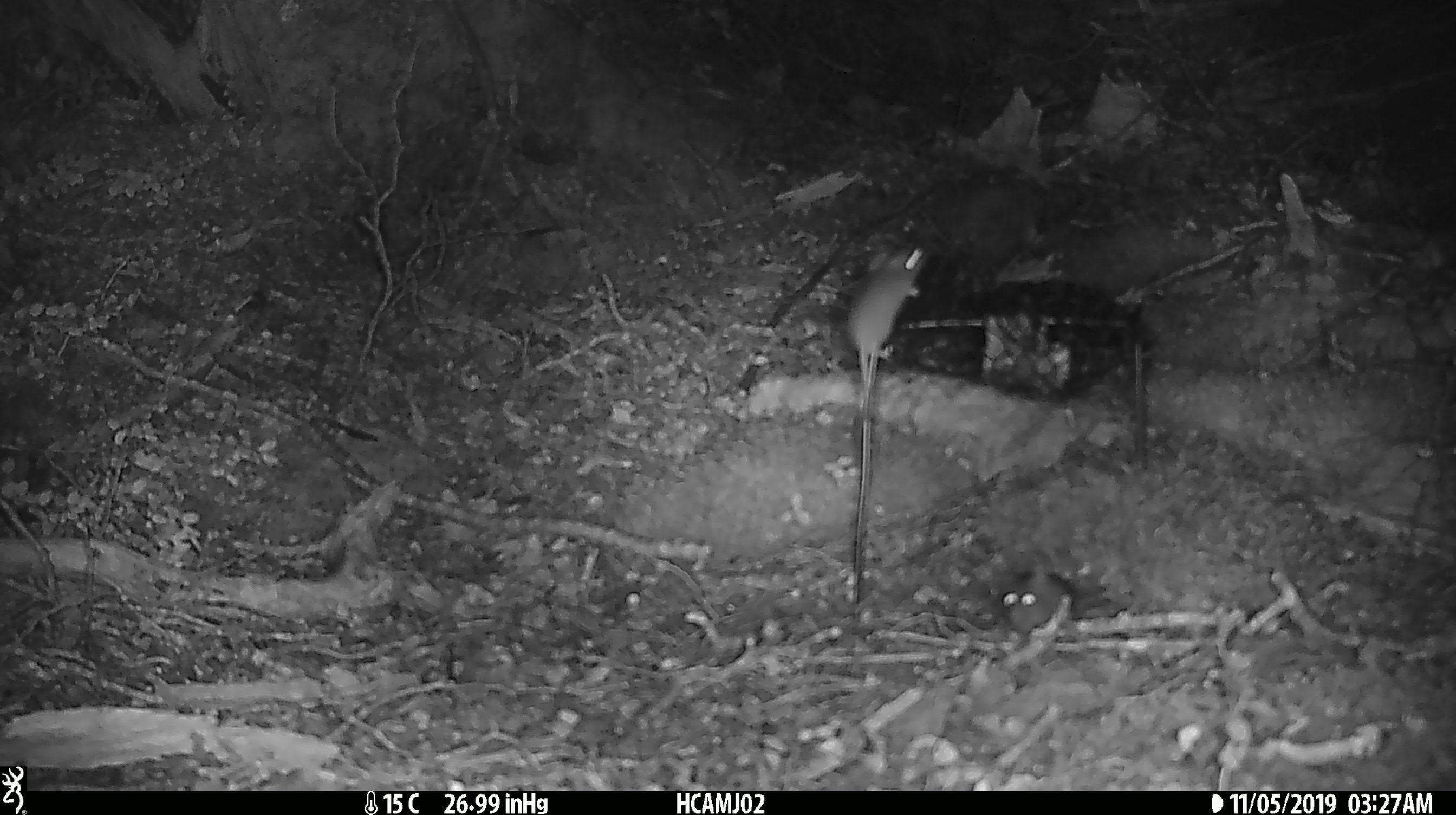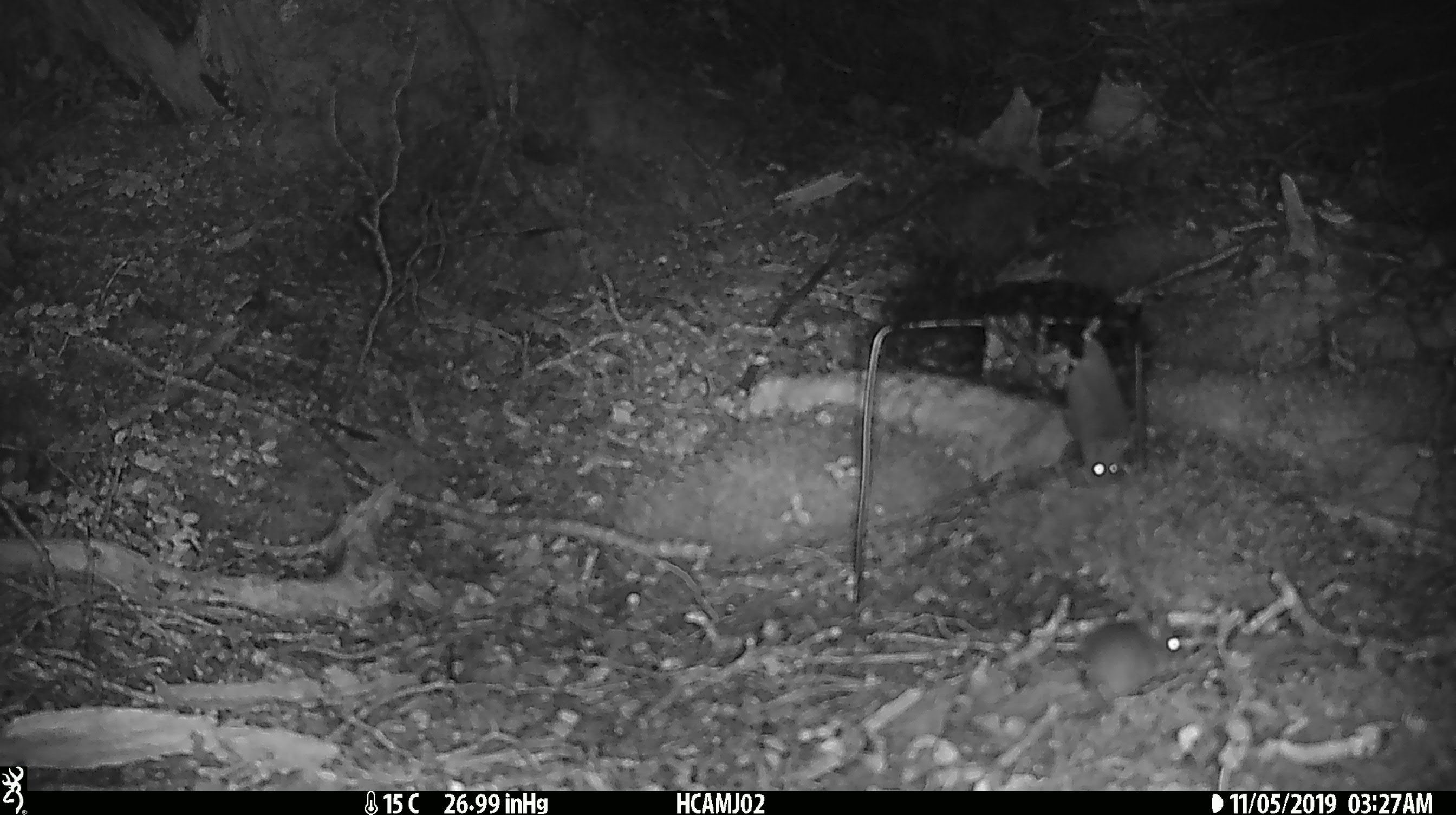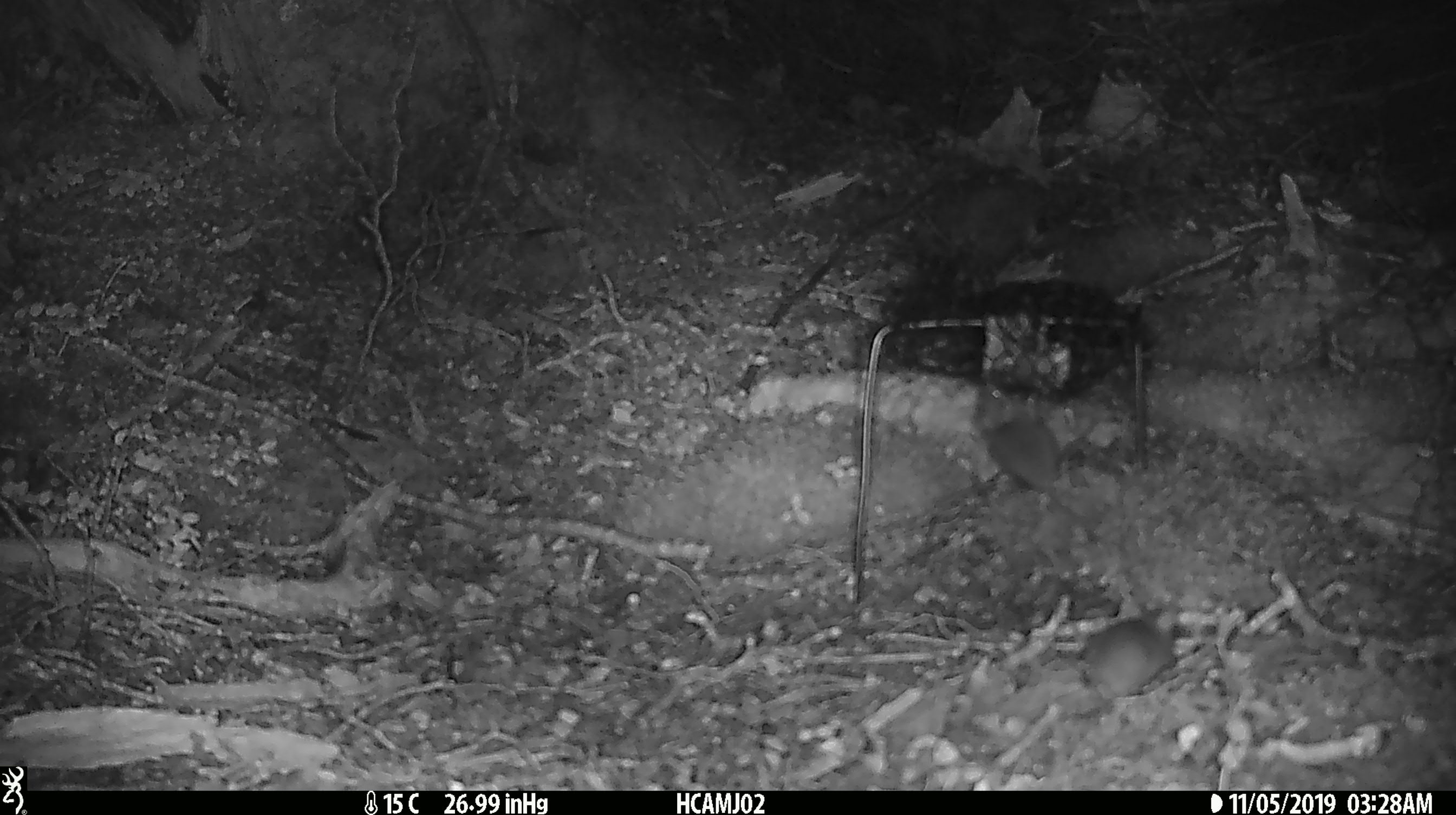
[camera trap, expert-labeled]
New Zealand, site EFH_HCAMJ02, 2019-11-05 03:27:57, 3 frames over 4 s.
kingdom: Animalia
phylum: Chordata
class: Mammalia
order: Rodentia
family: Muridae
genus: Mus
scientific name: Mus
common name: mouse